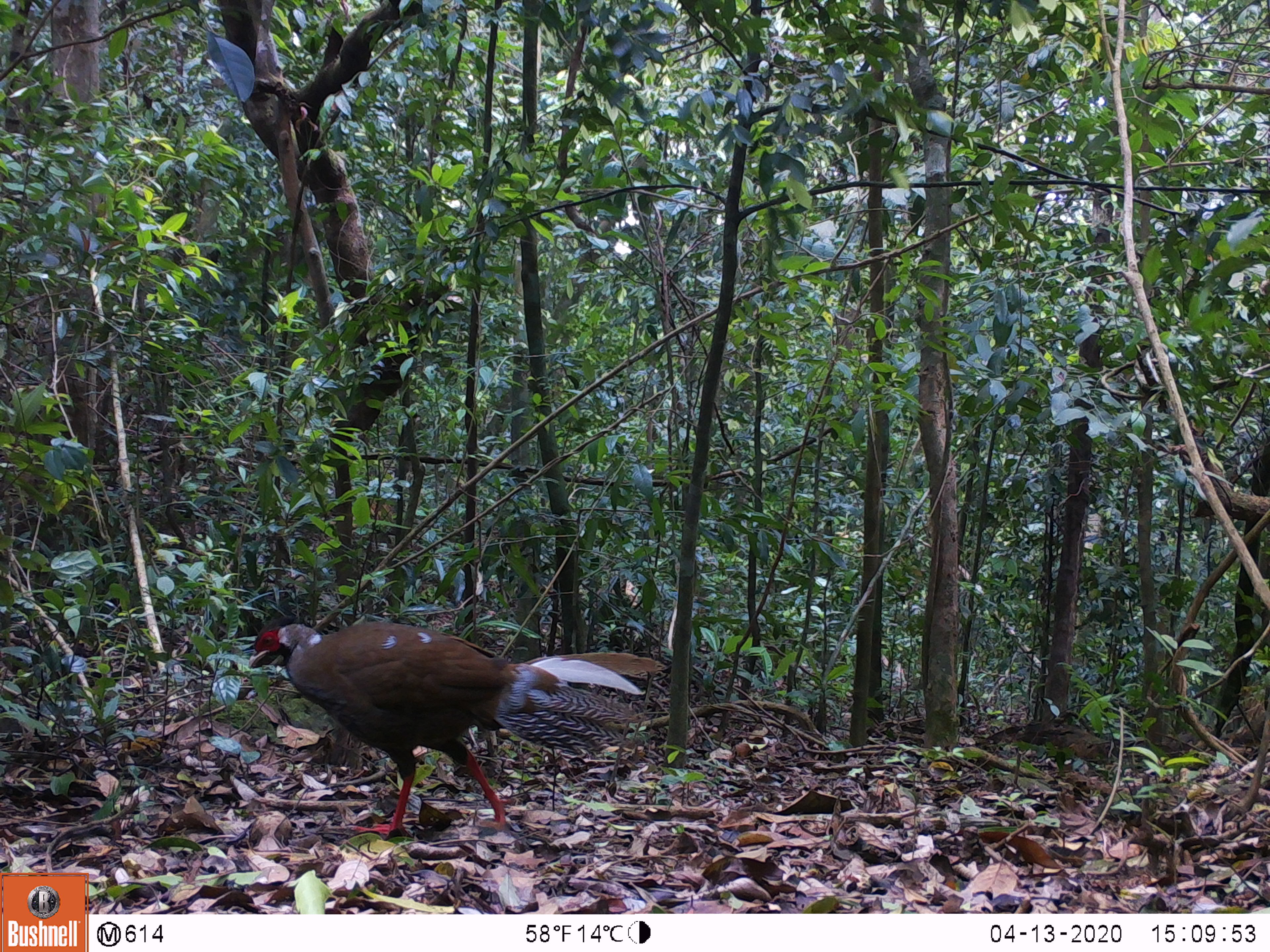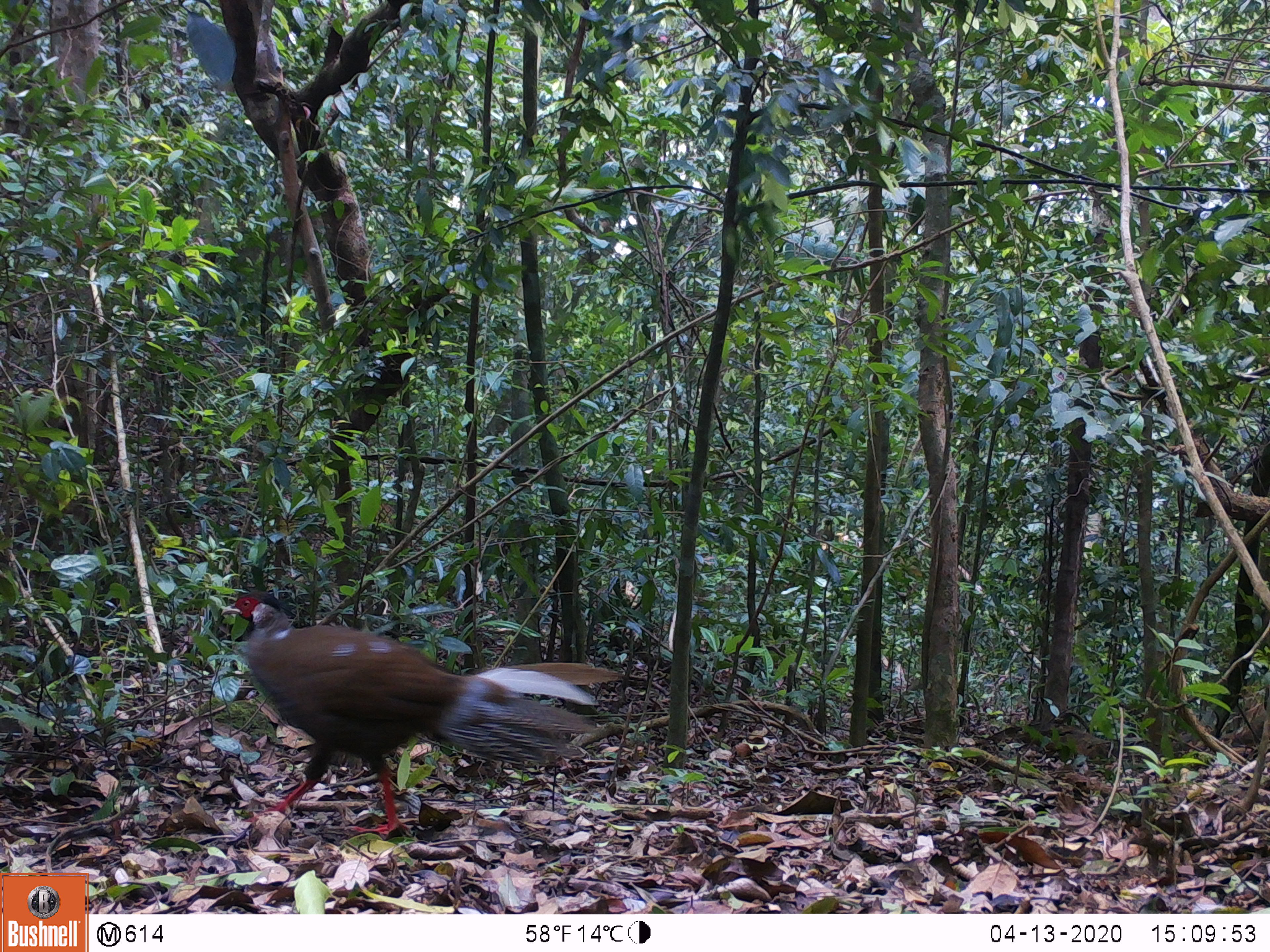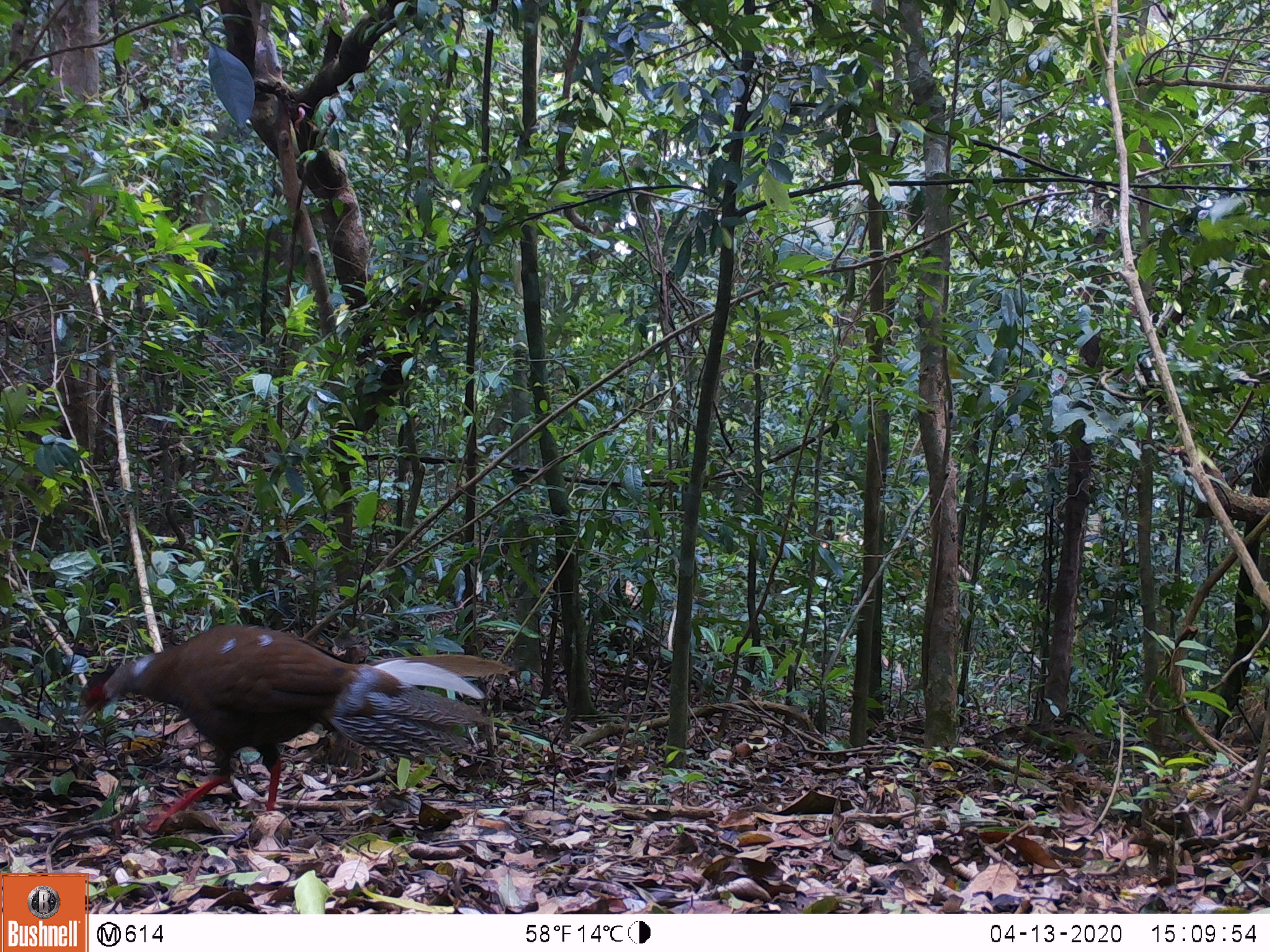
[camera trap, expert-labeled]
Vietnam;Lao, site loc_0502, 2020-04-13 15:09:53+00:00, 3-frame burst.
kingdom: Animalia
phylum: Chordata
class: Aves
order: Galliformes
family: Phasianidae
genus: Lophura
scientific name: Lophura nycthemera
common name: silver pheasant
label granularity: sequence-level